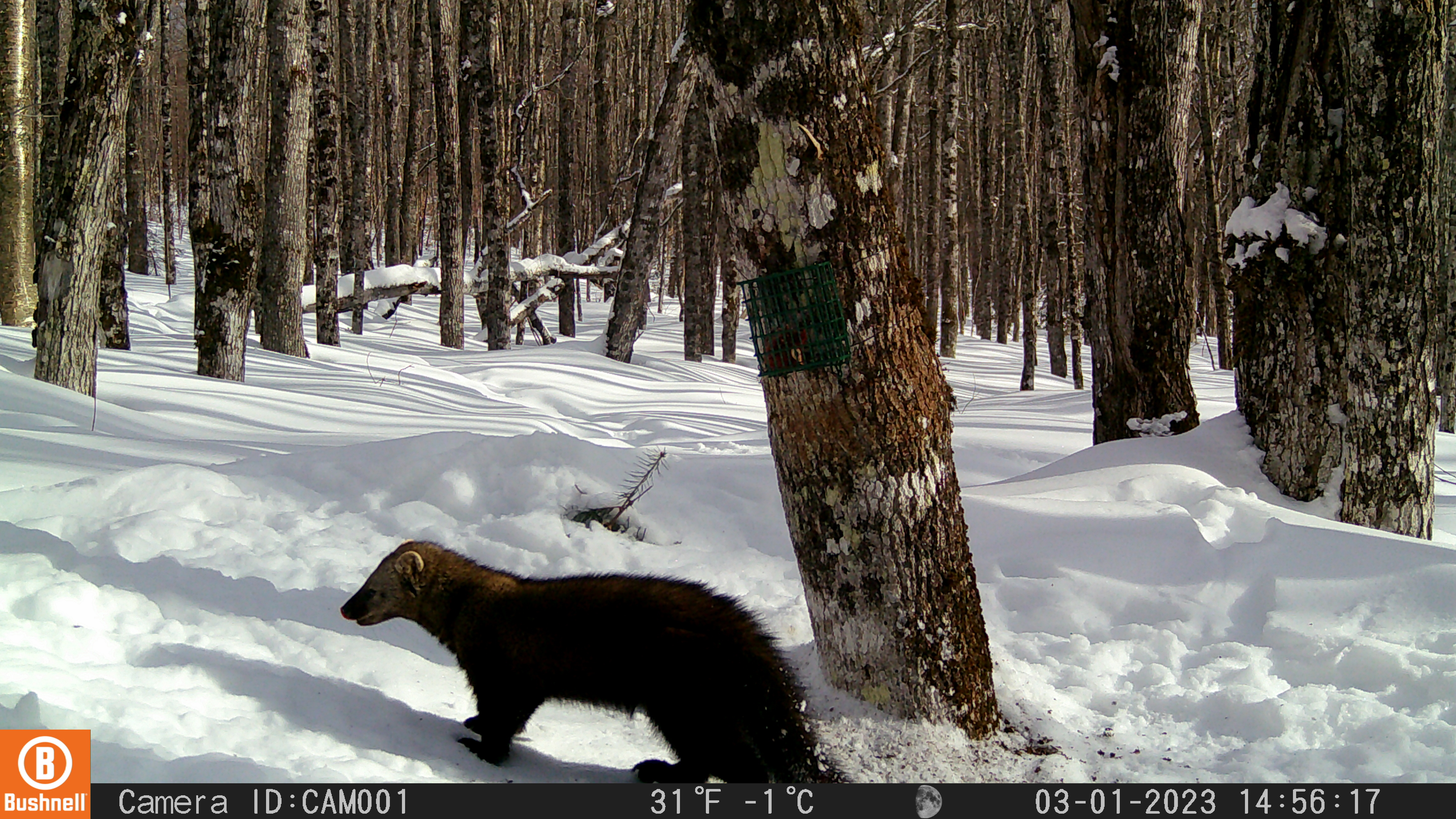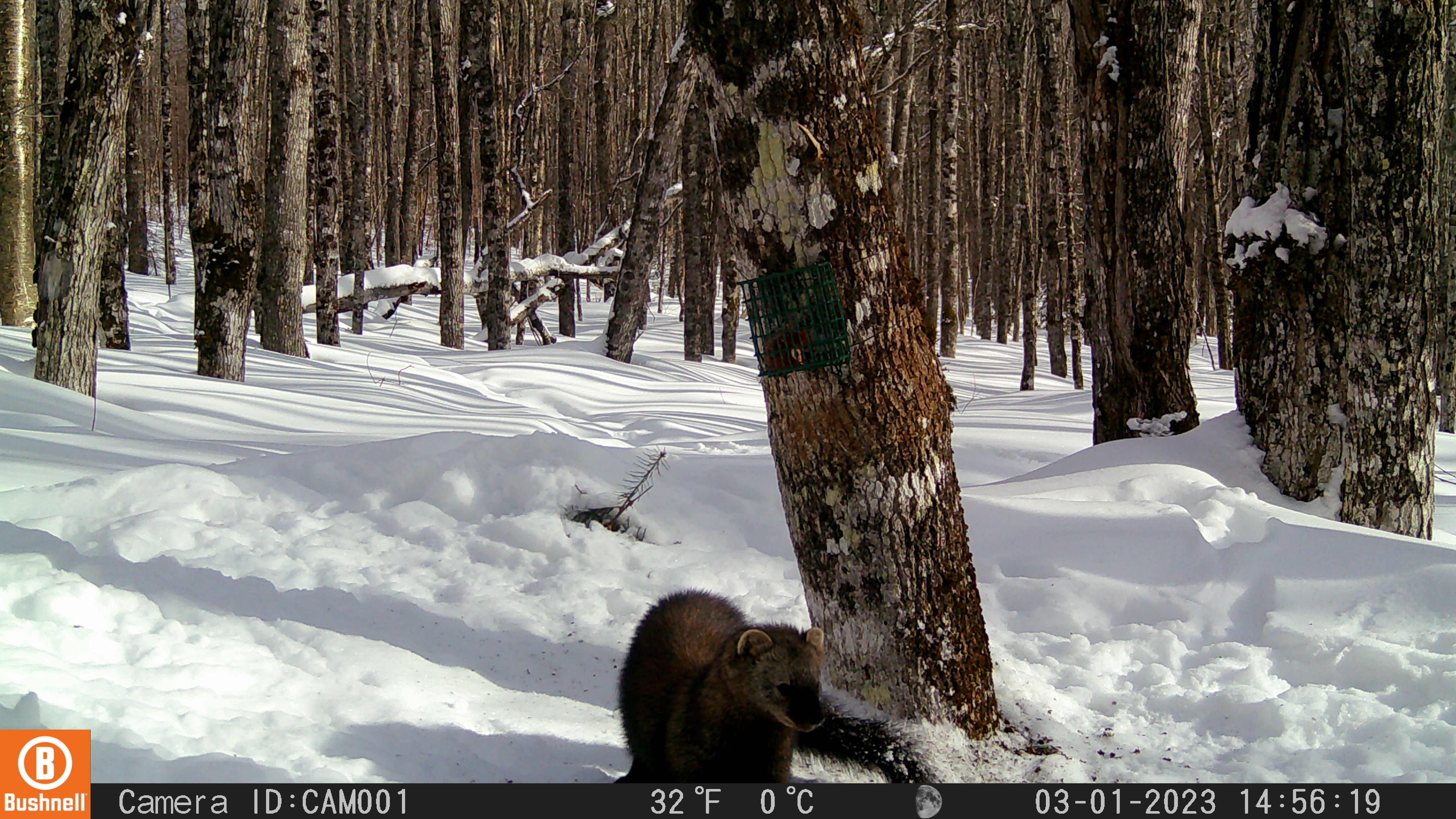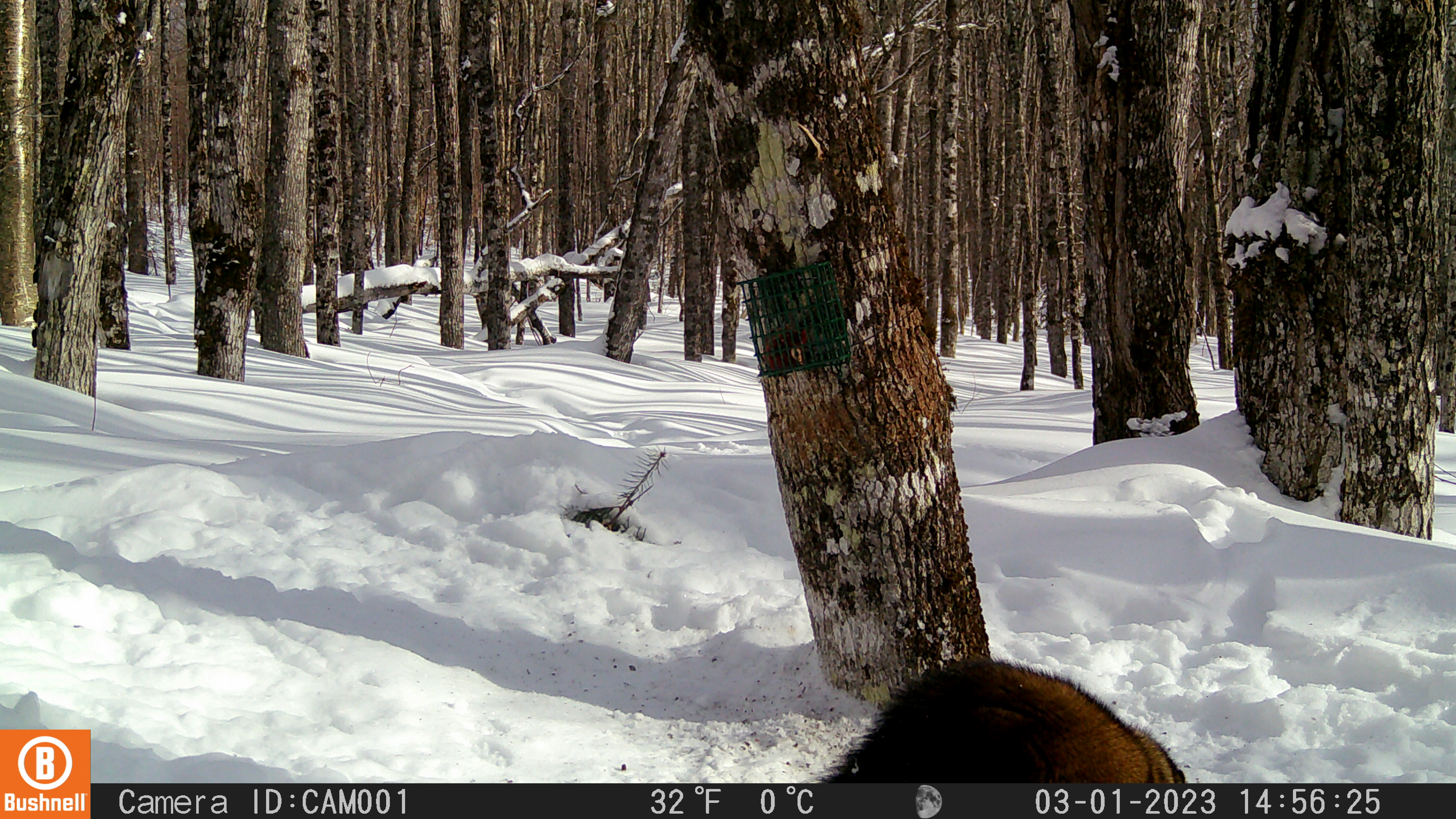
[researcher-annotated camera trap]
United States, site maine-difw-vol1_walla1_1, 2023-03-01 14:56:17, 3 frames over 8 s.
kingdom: Animalia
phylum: Chordata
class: Mammalia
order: Carnivora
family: Mustelidae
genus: Pekania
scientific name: Pekania pennanti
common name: fisher